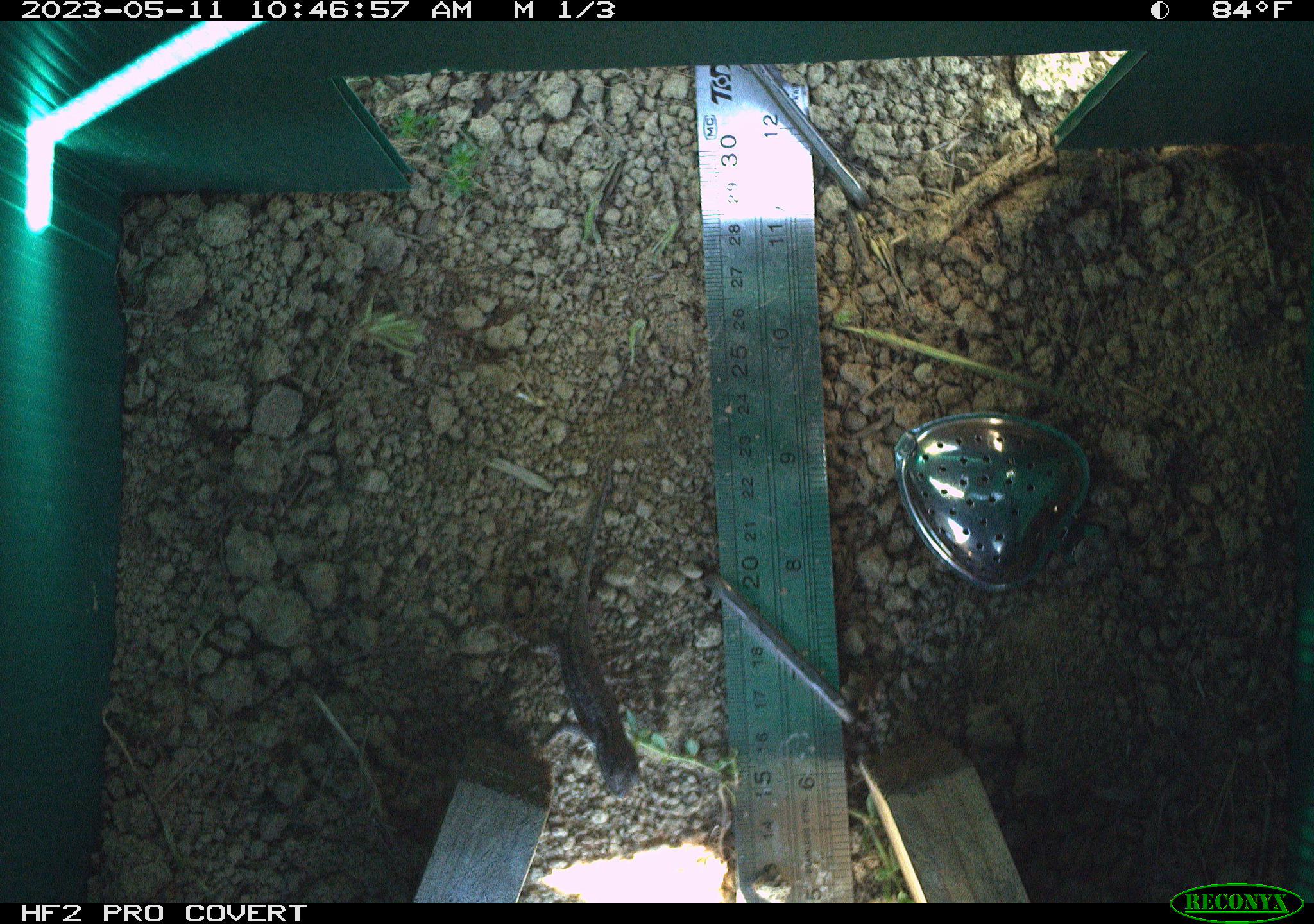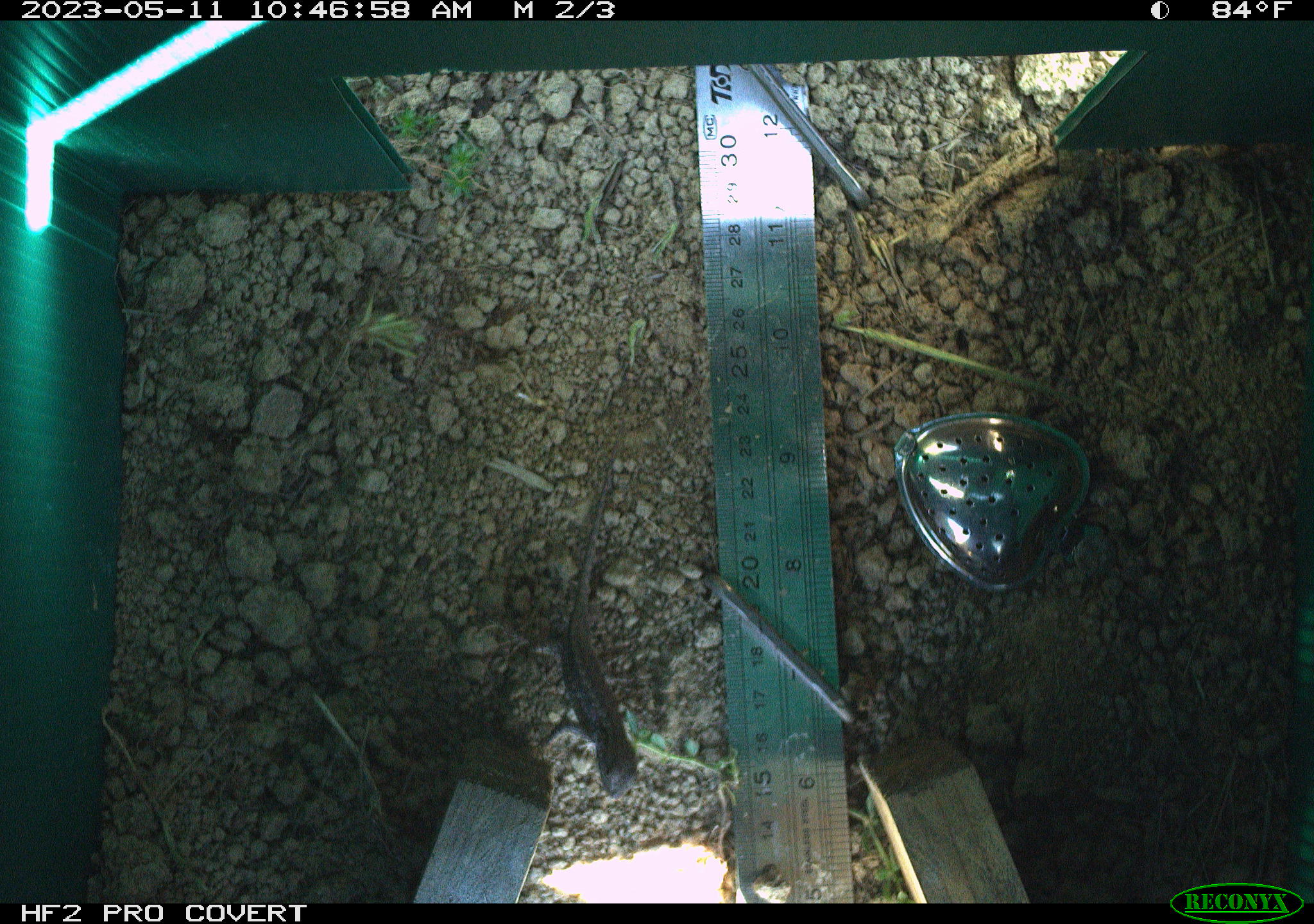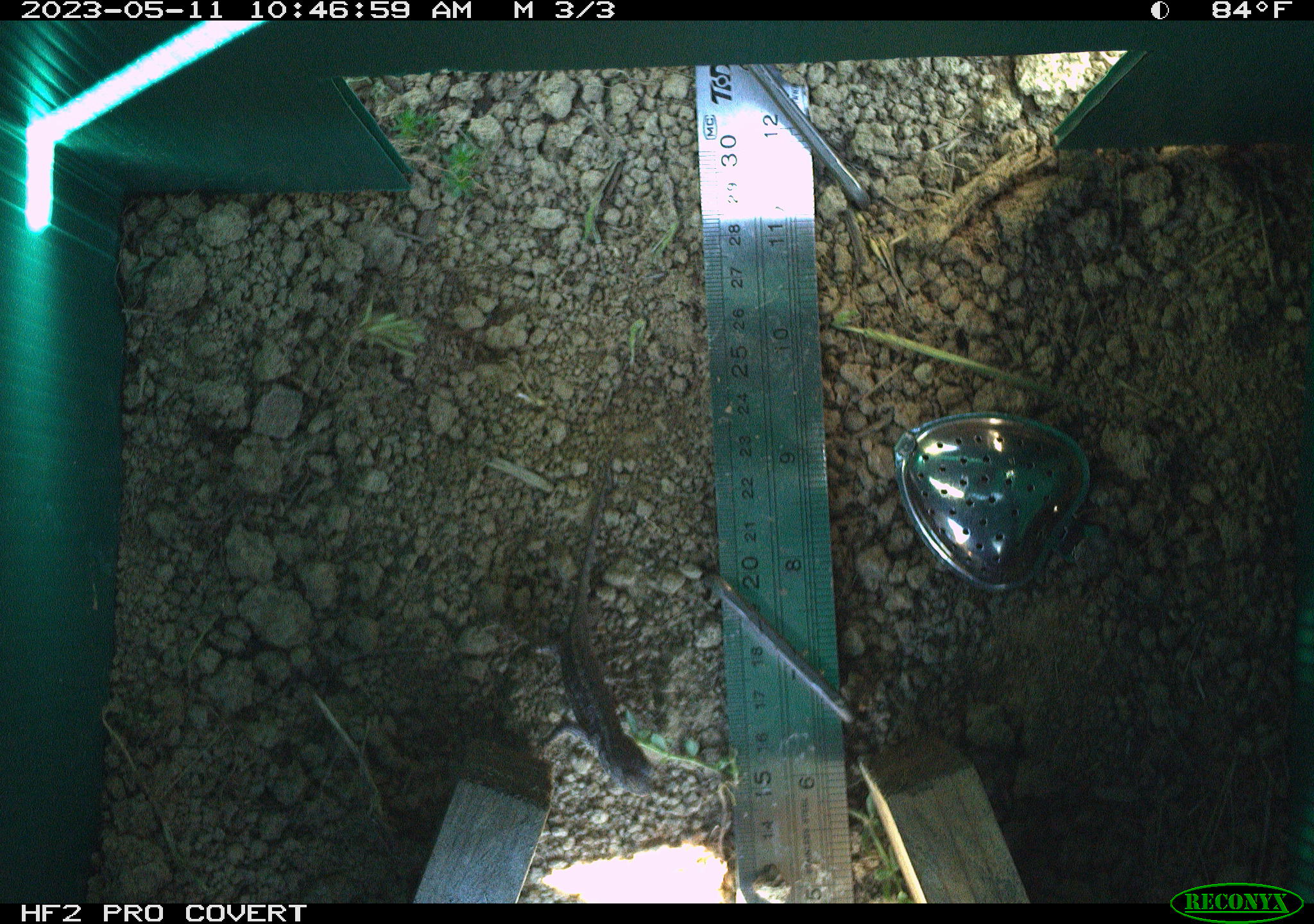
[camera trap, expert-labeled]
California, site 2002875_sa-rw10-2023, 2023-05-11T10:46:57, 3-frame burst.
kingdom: Animalia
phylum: Chordata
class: Reptilia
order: Squamata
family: Phrynosomatidae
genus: Sceloporus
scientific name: Sceloporus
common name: spiny lizards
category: sceloporus species